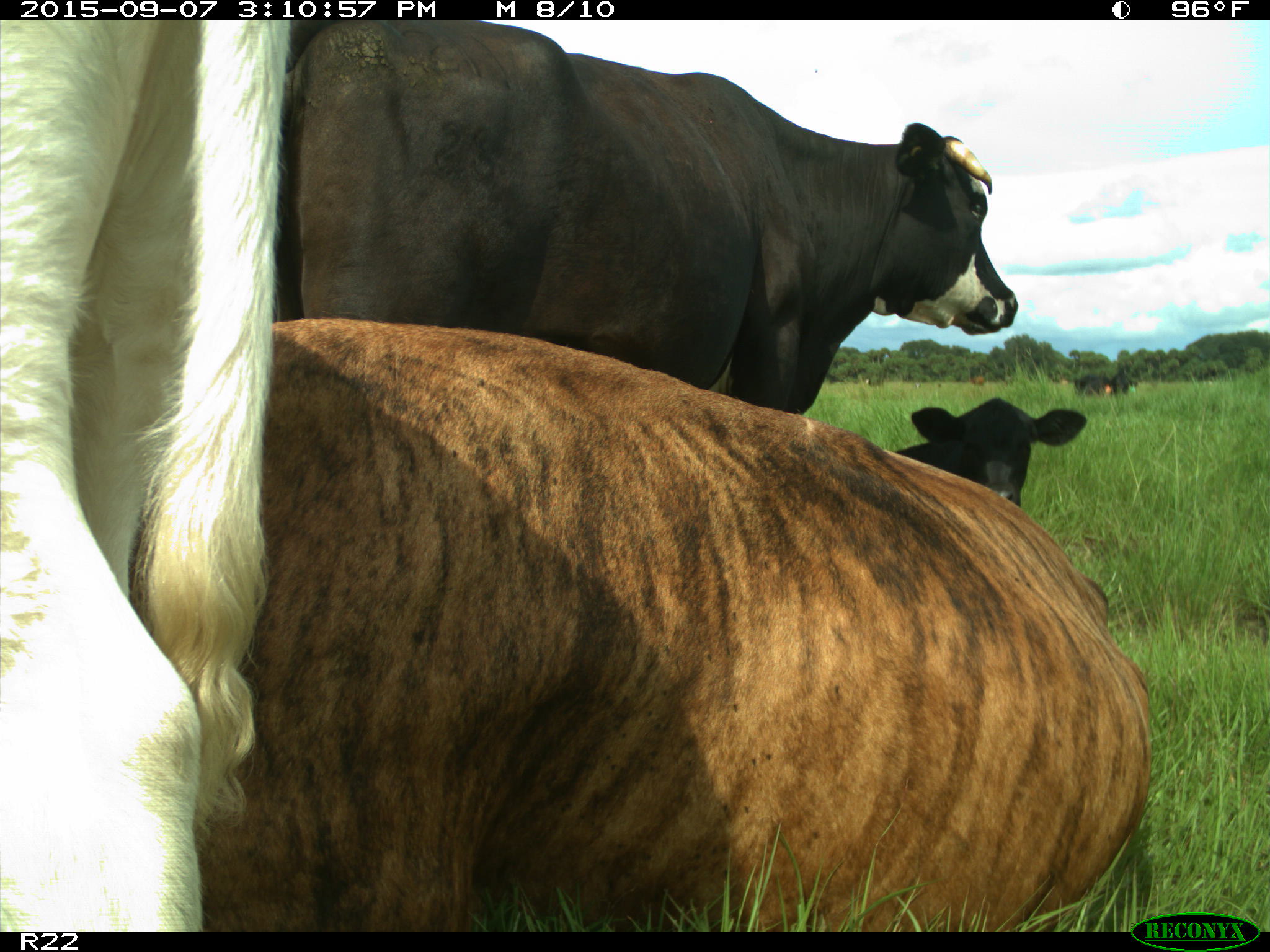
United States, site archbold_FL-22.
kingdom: Animalia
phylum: Chordata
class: Mammalia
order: Artiodactyla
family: Bovidae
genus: Bos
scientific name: Bos taurus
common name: domestic cow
Bos taurus (domestic cow).